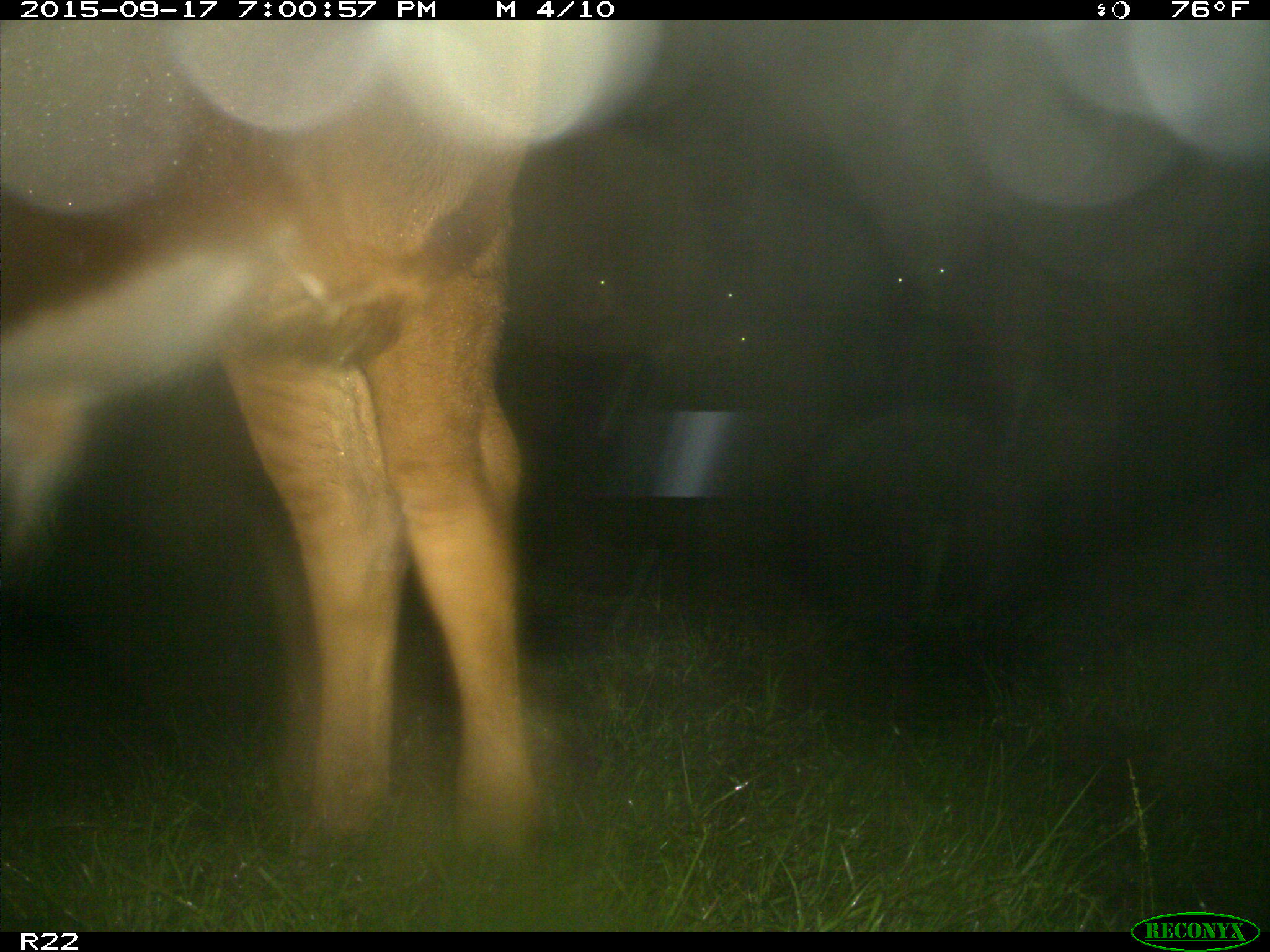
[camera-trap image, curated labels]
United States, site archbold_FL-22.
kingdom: Animalia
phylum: Chordata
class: Mammalia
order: Artiodactyla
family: Bovidae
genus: Bos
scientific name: Bos taurus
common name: domestic cow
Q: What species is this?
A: Bos taurus (domestic cow).